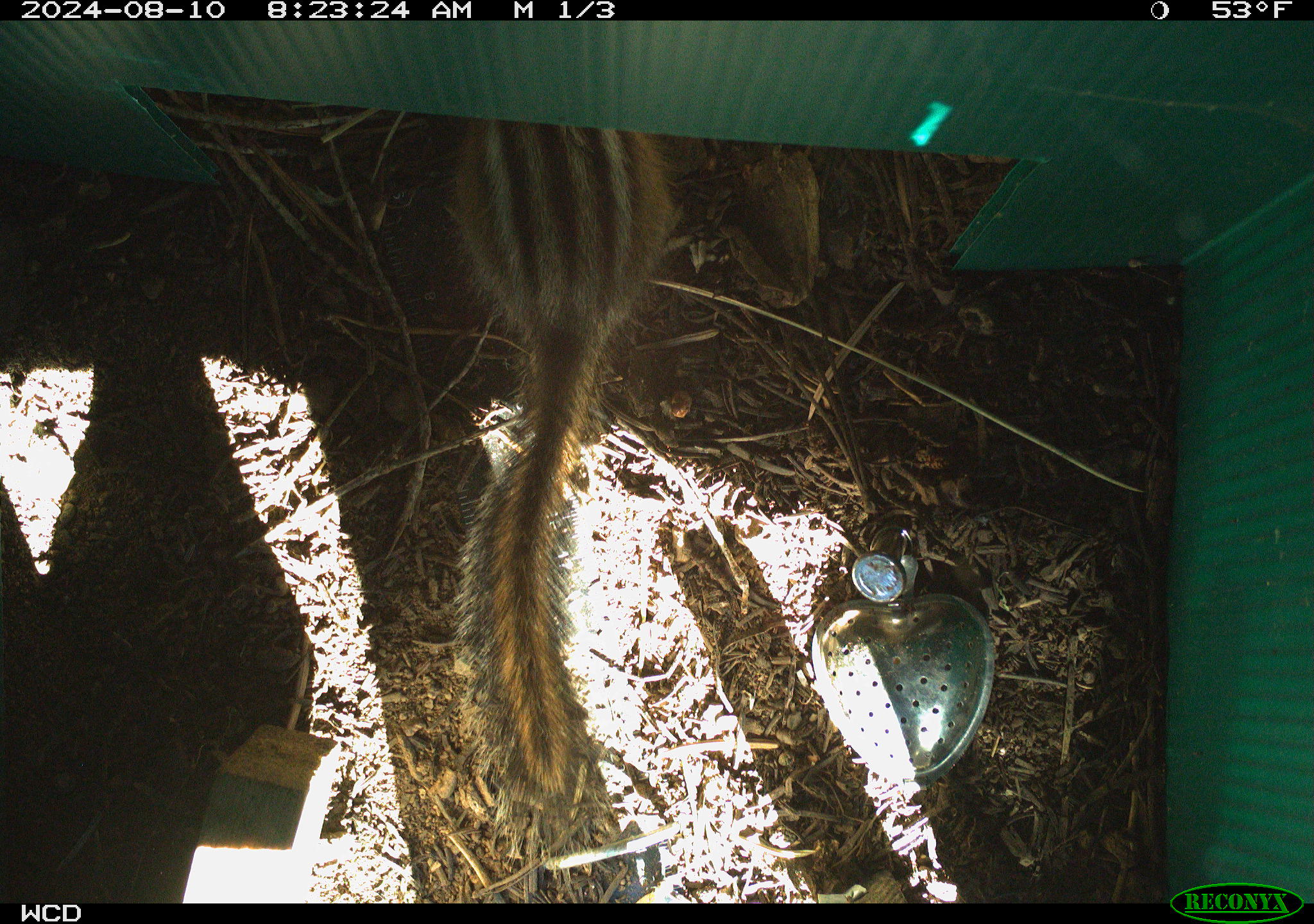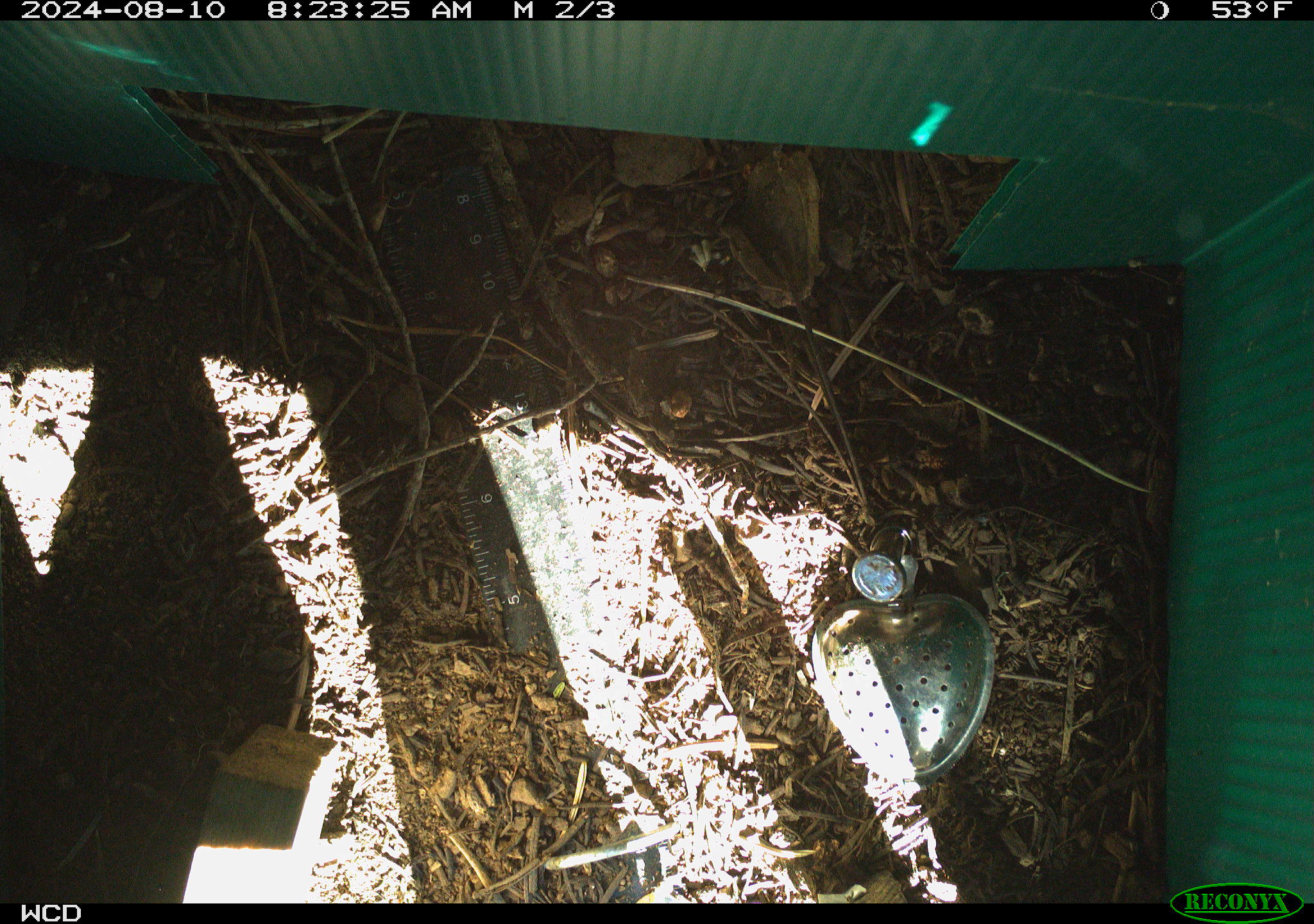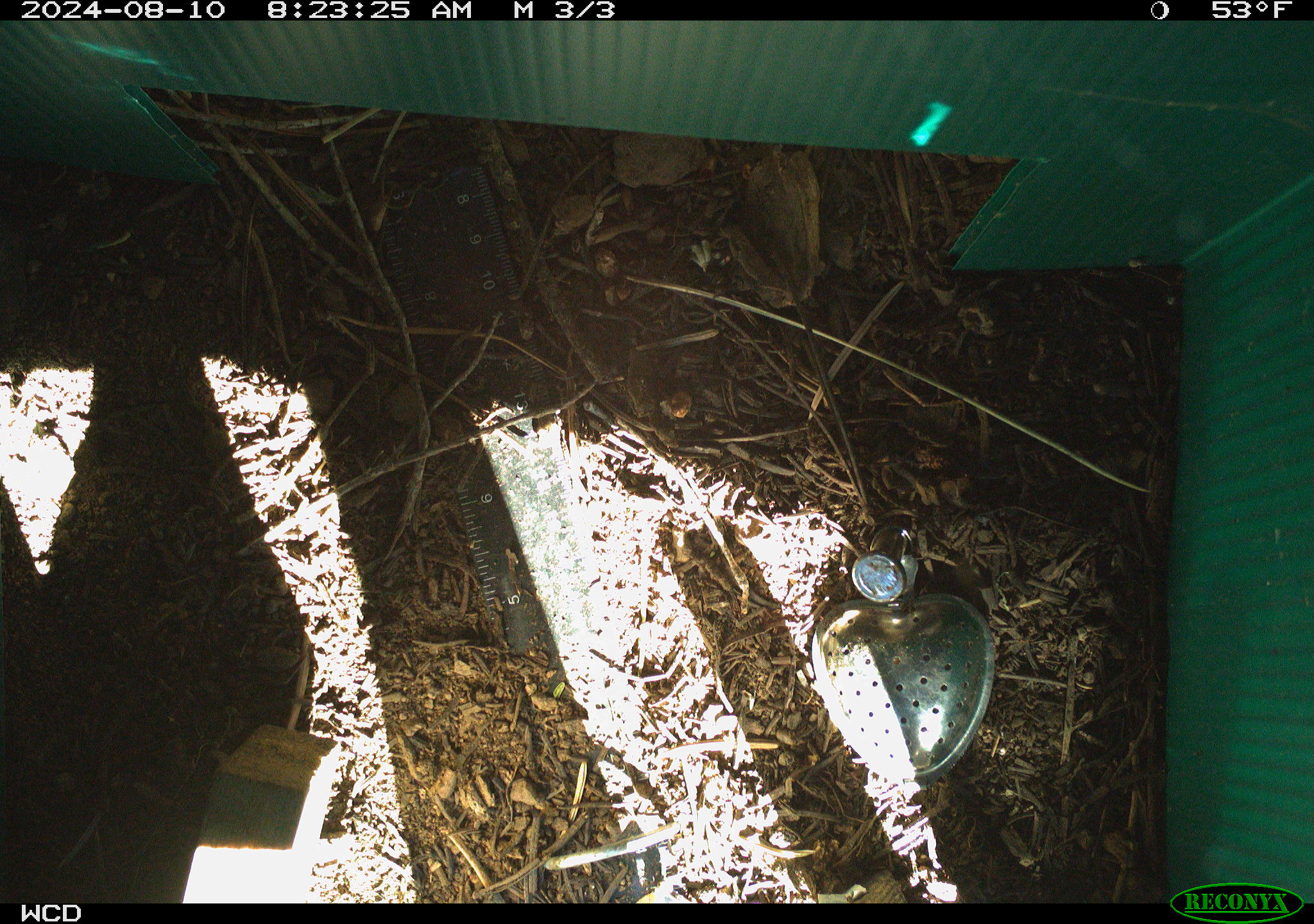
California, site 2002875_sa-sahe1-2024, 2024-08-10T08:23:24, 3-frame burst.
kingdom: Animalia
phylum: Chordata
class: Mammalia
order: Rodentia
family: Sciuridae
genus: Neotamias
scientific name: Neotamias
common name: western chipmunks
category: neotamias species